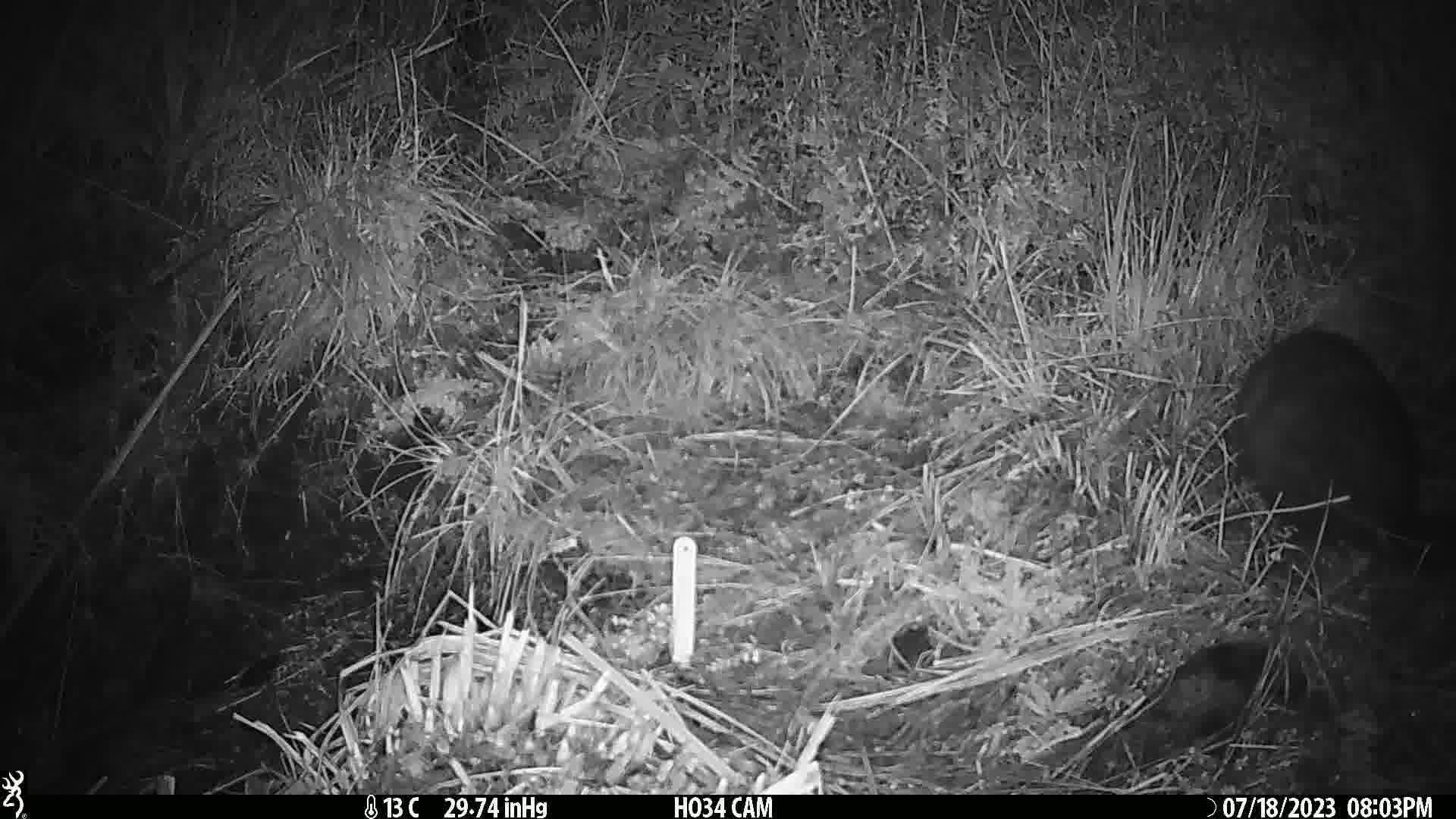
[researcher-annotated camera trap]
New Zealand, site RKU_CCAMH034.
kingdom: Animalia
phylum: Chordata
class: Mammalia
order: Diprotodontia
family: Phalangeridae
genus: Trichosurus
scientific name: Trichosurus vulpecula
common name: common brushtail possum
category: possum